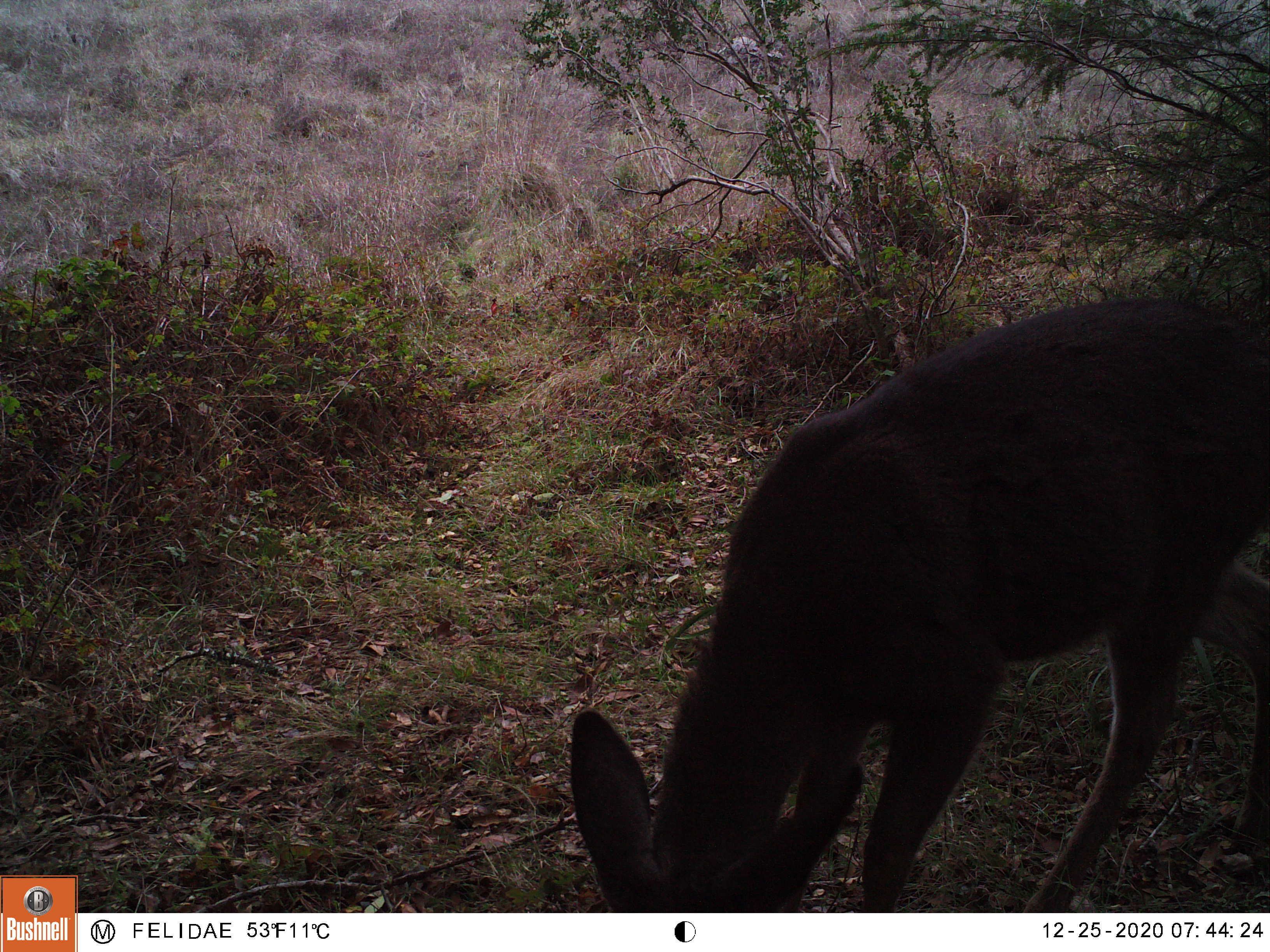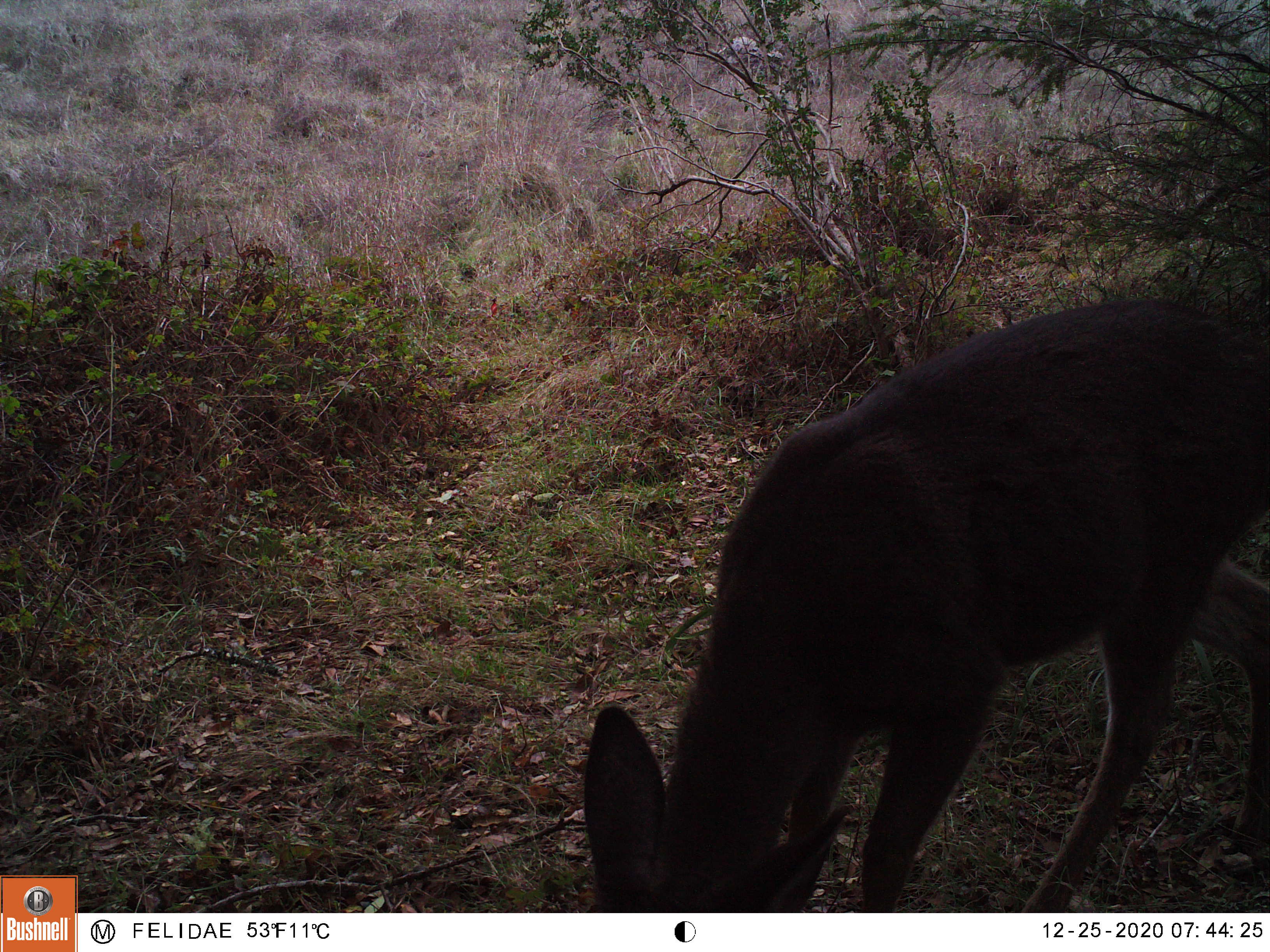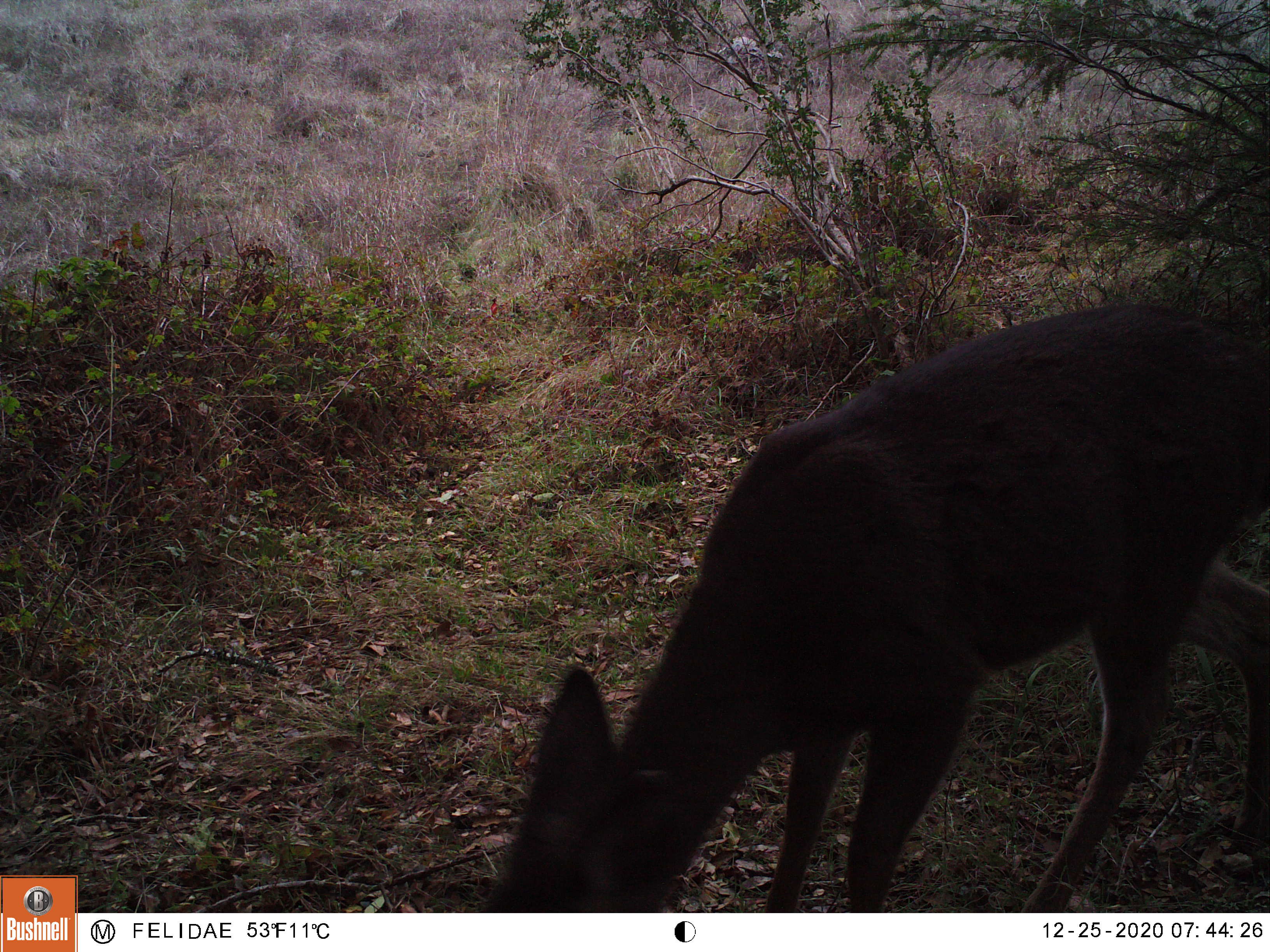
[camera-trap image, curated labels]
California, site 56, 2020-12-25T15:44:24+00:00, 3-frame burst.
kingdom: Animalia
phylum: Chordata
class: Mammalia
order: Artiodactyla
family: Cervidae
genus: Odocoileus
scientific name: Odocoileus hemionus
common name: mule deer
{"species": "mule deer (Odocoileus hemionus)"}